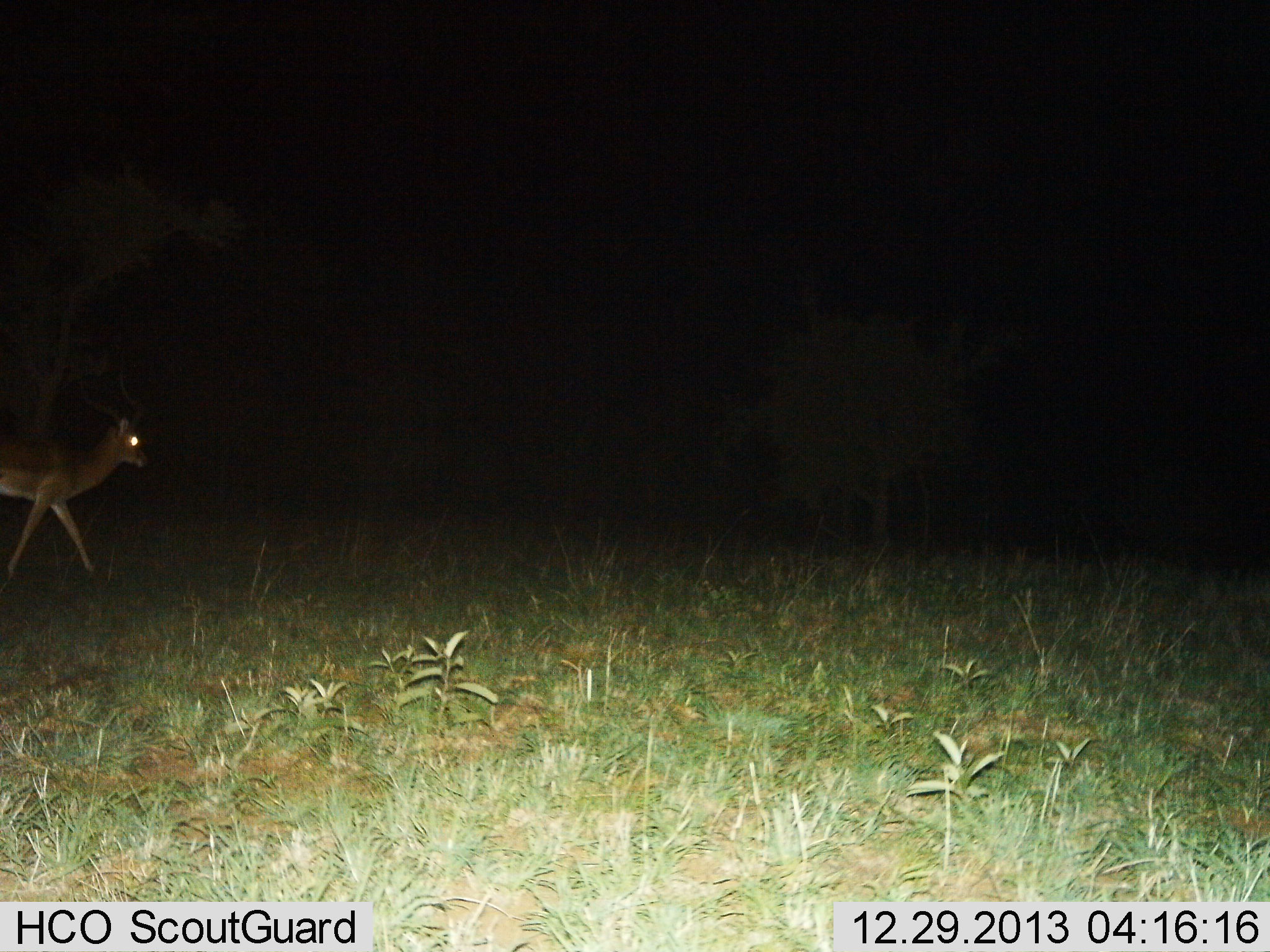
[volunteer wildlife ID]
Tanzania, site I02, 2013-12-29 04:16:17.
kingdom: Animalia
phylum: Chordata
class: Mammalia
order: Artiodactyla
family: Bovidae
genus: Aepyceros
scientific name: Aepyceros melampus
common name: impala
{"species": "impala (Aepyceros melampus)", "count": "1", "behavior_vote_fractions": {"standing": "0%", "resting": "0%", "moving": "100%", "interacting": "0%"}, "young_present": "0%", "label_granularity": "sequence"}